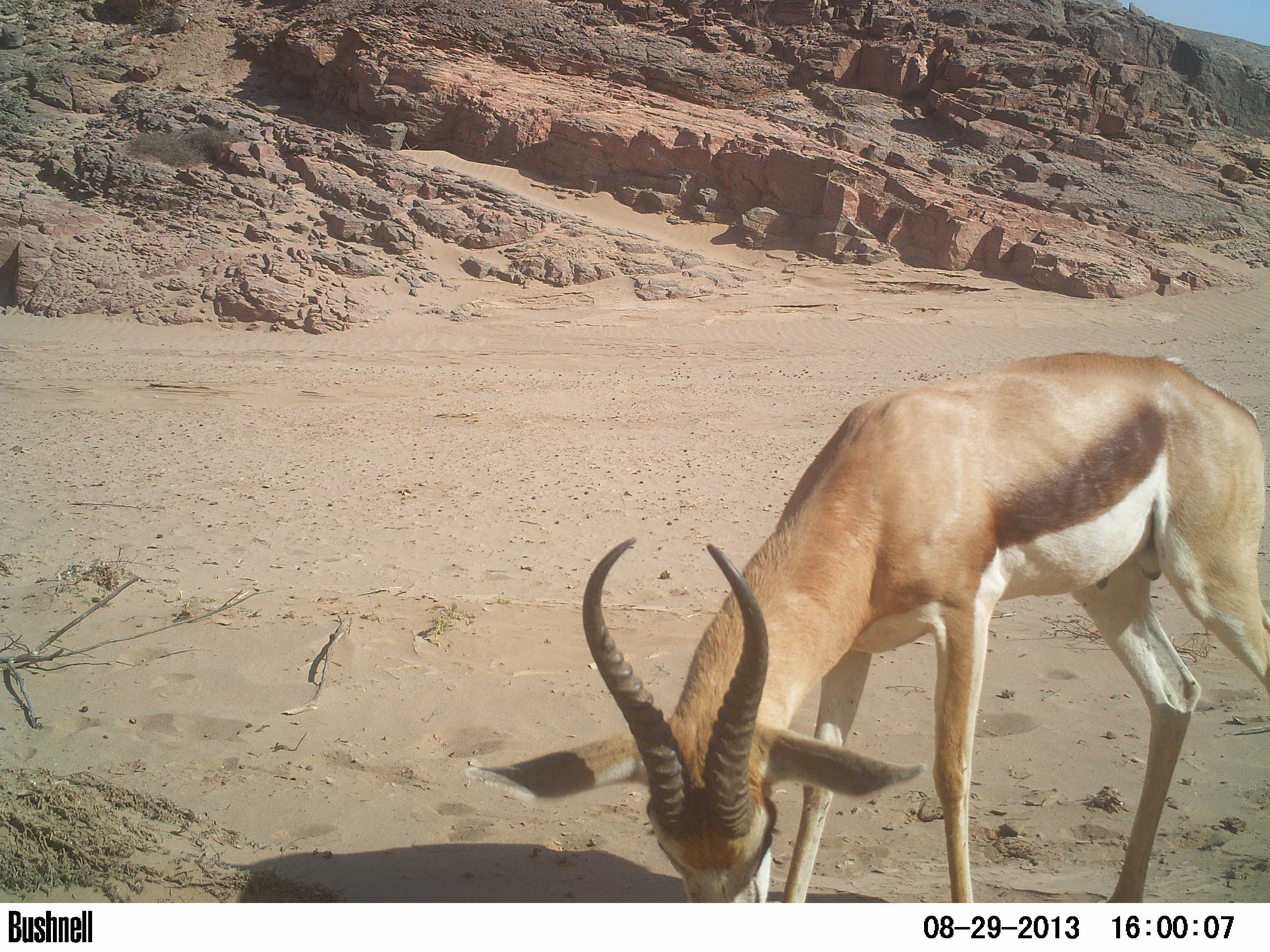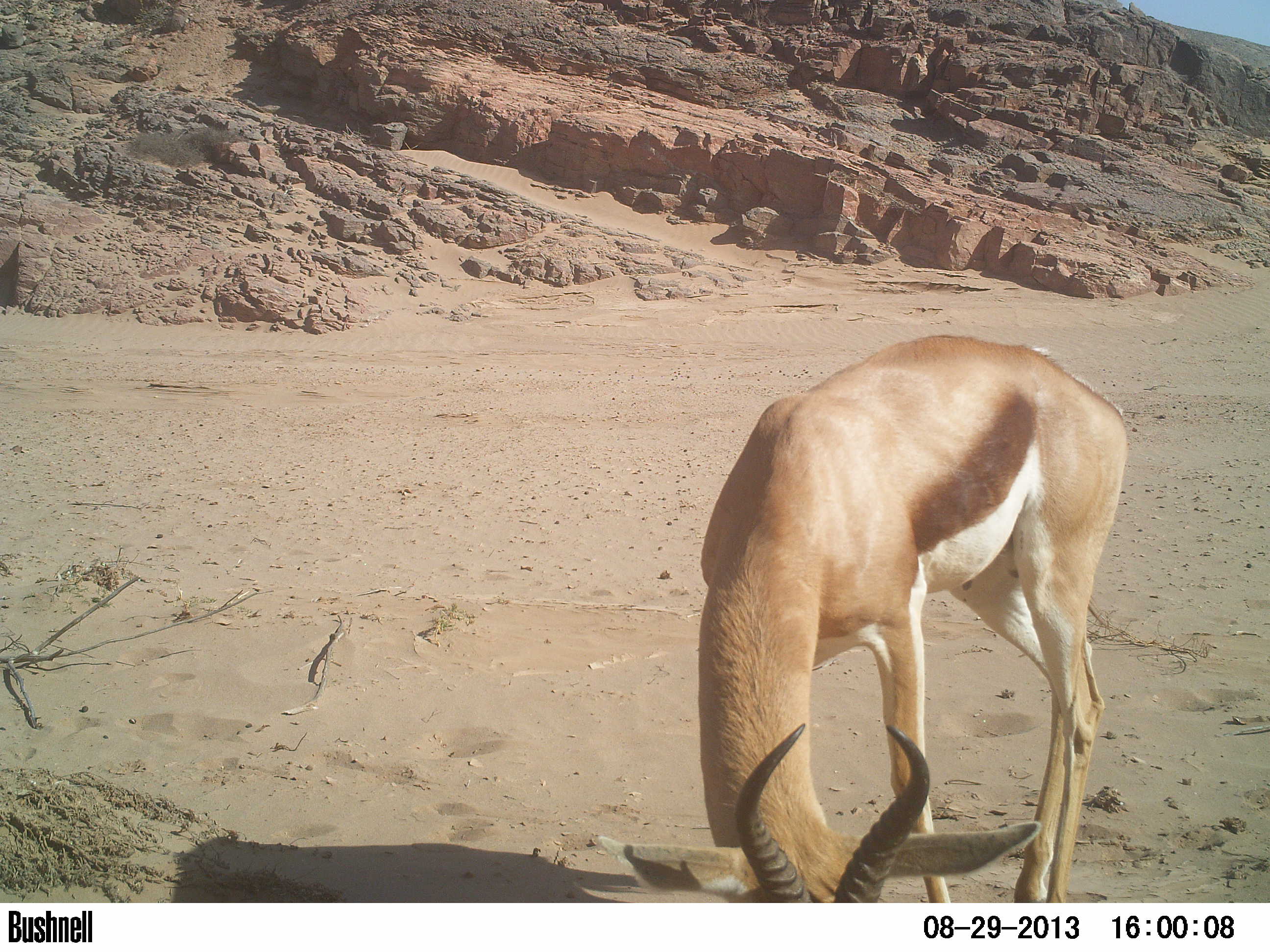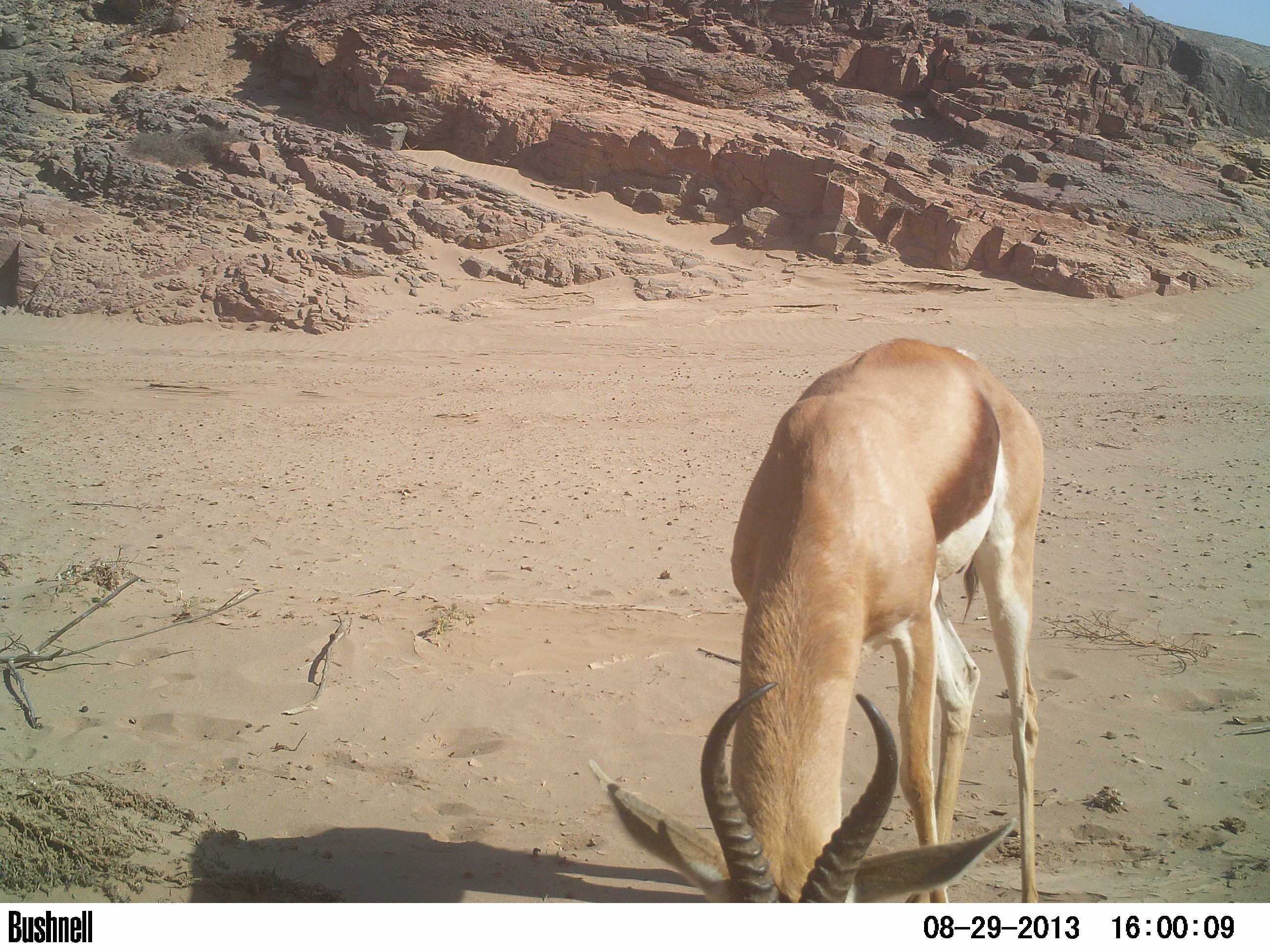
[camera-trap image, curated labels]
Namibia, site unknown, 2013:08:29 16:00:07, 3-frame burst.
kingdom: Animalia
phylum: Chordata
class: Mammalia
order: Artiodactyla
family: Bovidae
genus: Antidorcas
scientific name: Antidorcas marsupialis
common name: springbok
Antidorcas marsupialis (springbok).